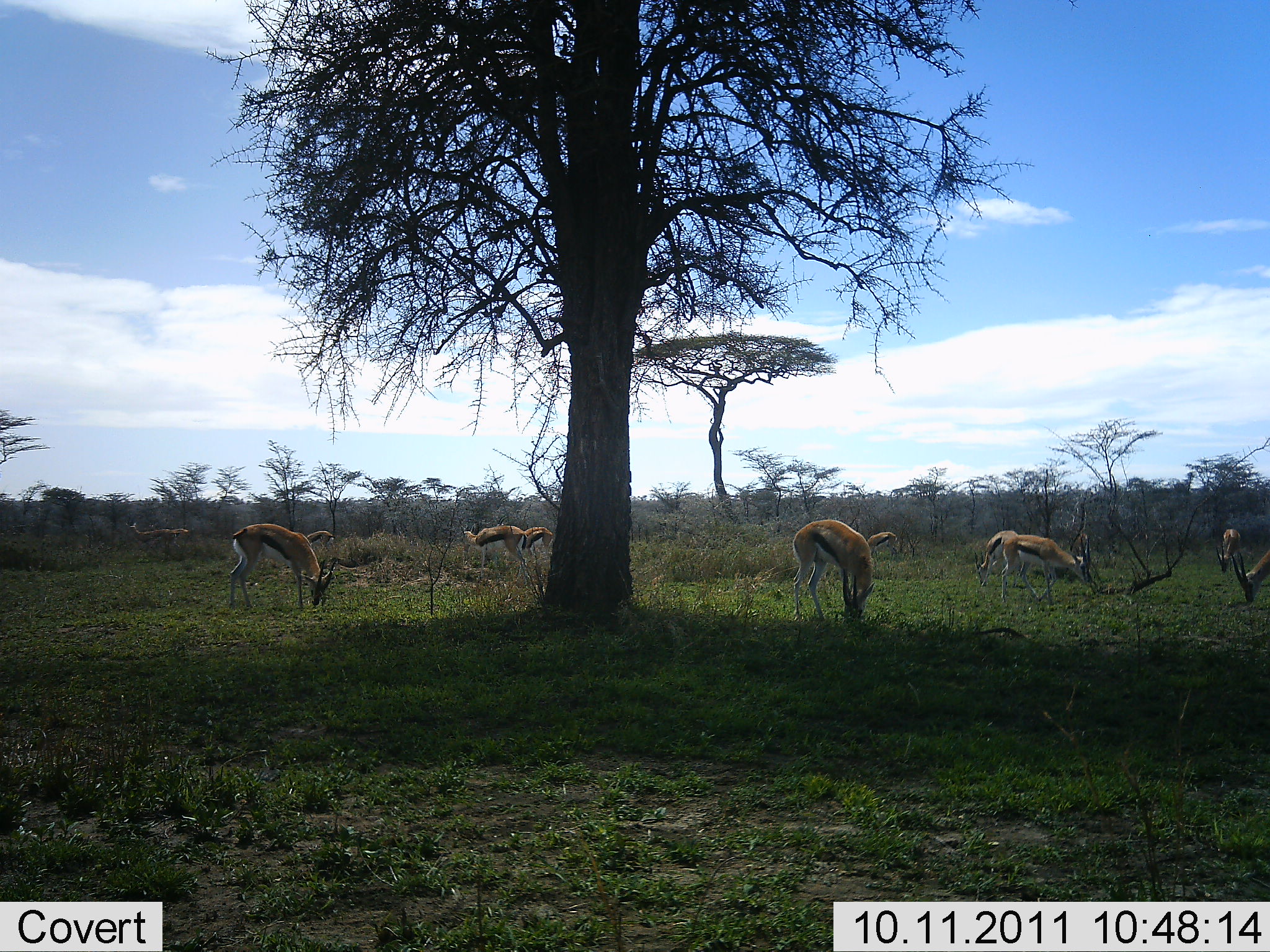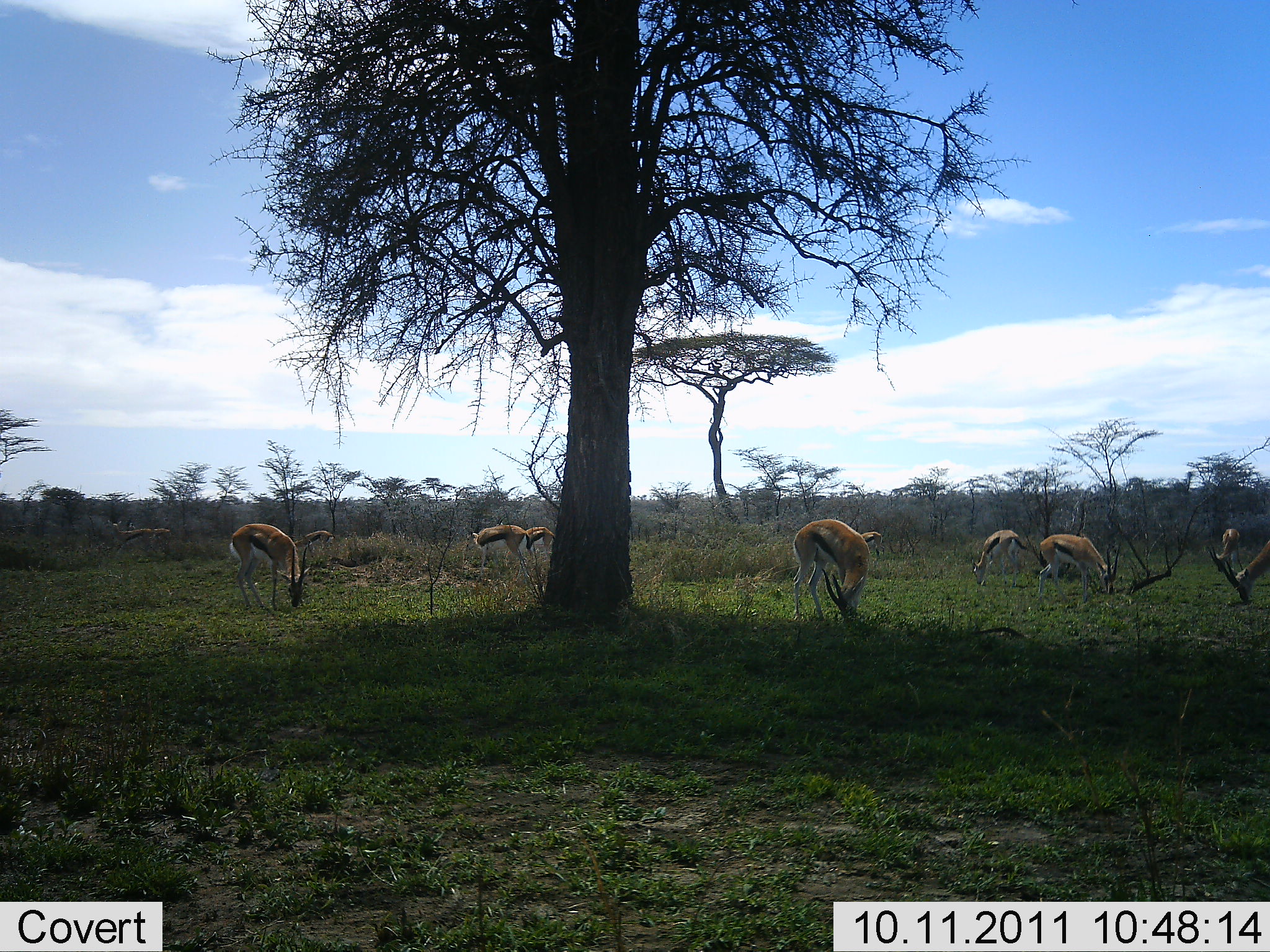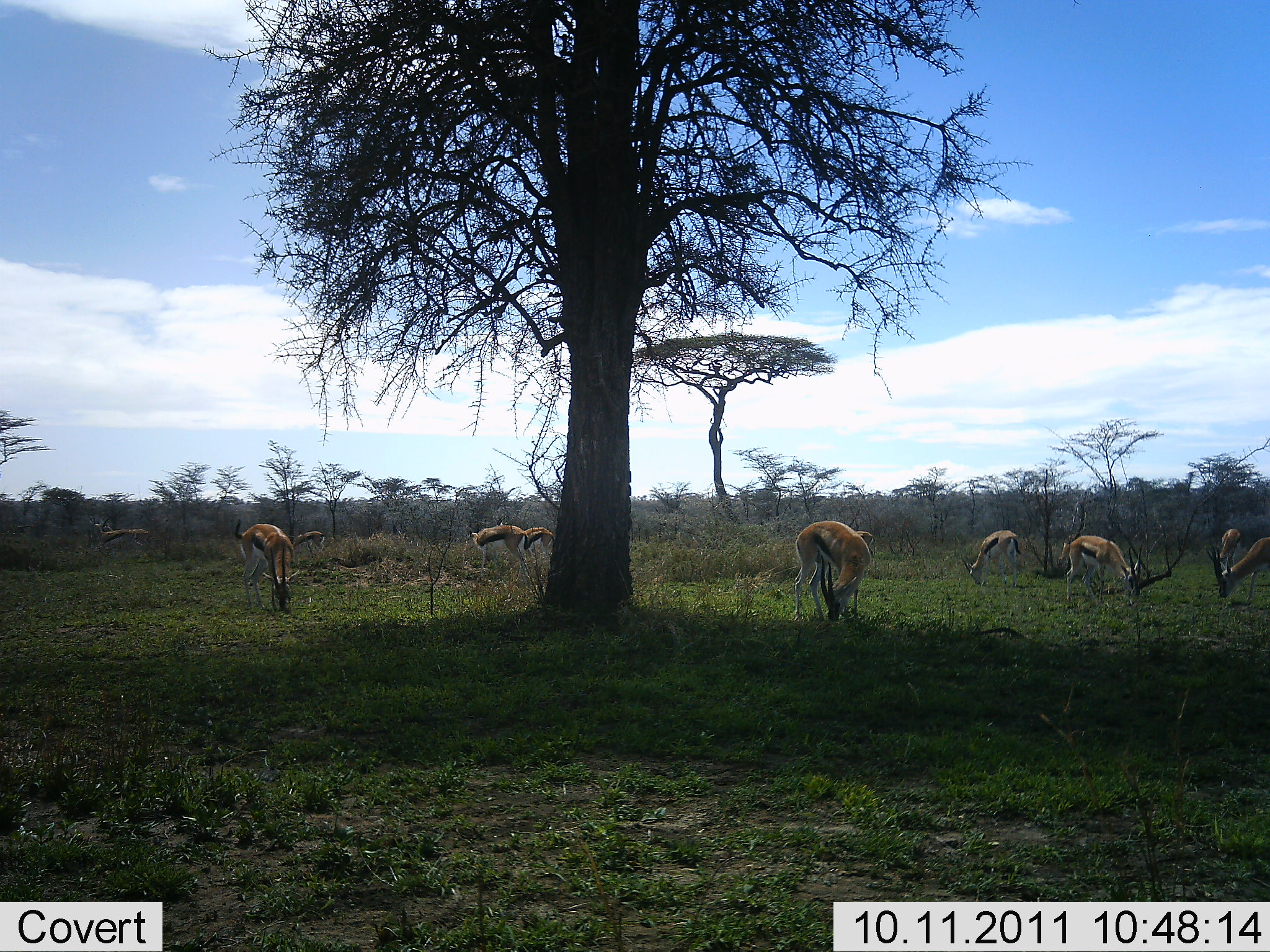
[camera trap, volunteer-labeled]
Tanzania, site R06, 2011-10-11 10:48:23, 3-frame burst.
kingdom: Animalia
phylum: Chordata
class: Mammalia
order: Artiodactyla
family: Bovidae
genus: Eudorcas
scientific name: Eudorcas thomsonii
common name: thomson's gazelle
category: gazellethomsons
Gazellethomsons (thomson's gazelle) (Eudorcas thomsonii), count 11-50. Behavior (volunteer vote fractions): standing 27%, resting 0%, moving 45%, interacting 0%. Young present (vote fraction): 0%. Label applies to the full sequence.